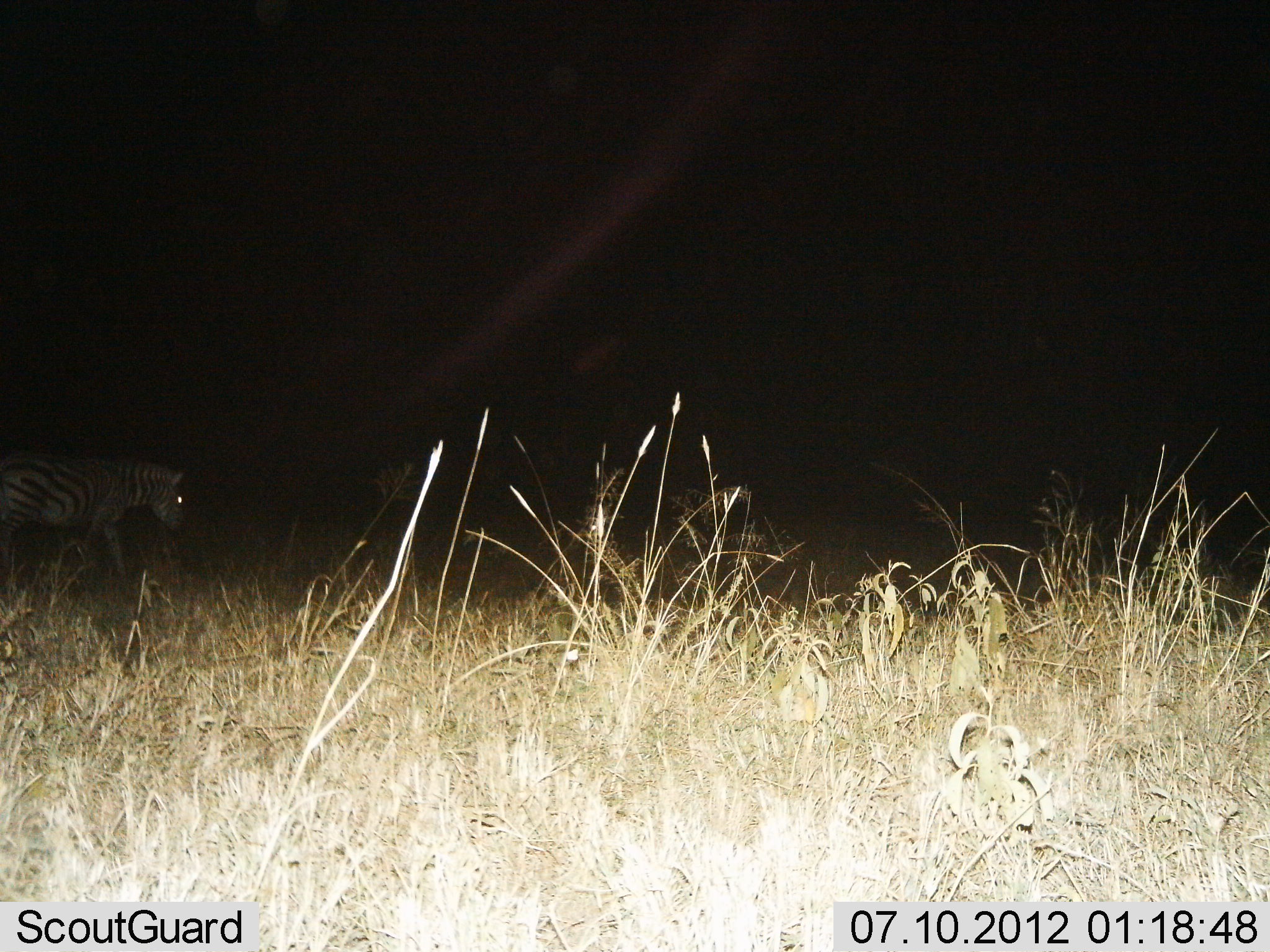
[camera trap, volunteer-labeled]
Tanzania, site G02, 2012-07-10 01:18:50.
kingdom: Animalia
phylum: Chordata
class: Mammalia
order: Perissodactyla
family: Equidae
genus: Equus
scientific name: Equus quagga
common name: plains zebra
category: zebra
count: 1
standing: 0%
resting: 0%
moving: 90%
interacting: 0%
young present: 0%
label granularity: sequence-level